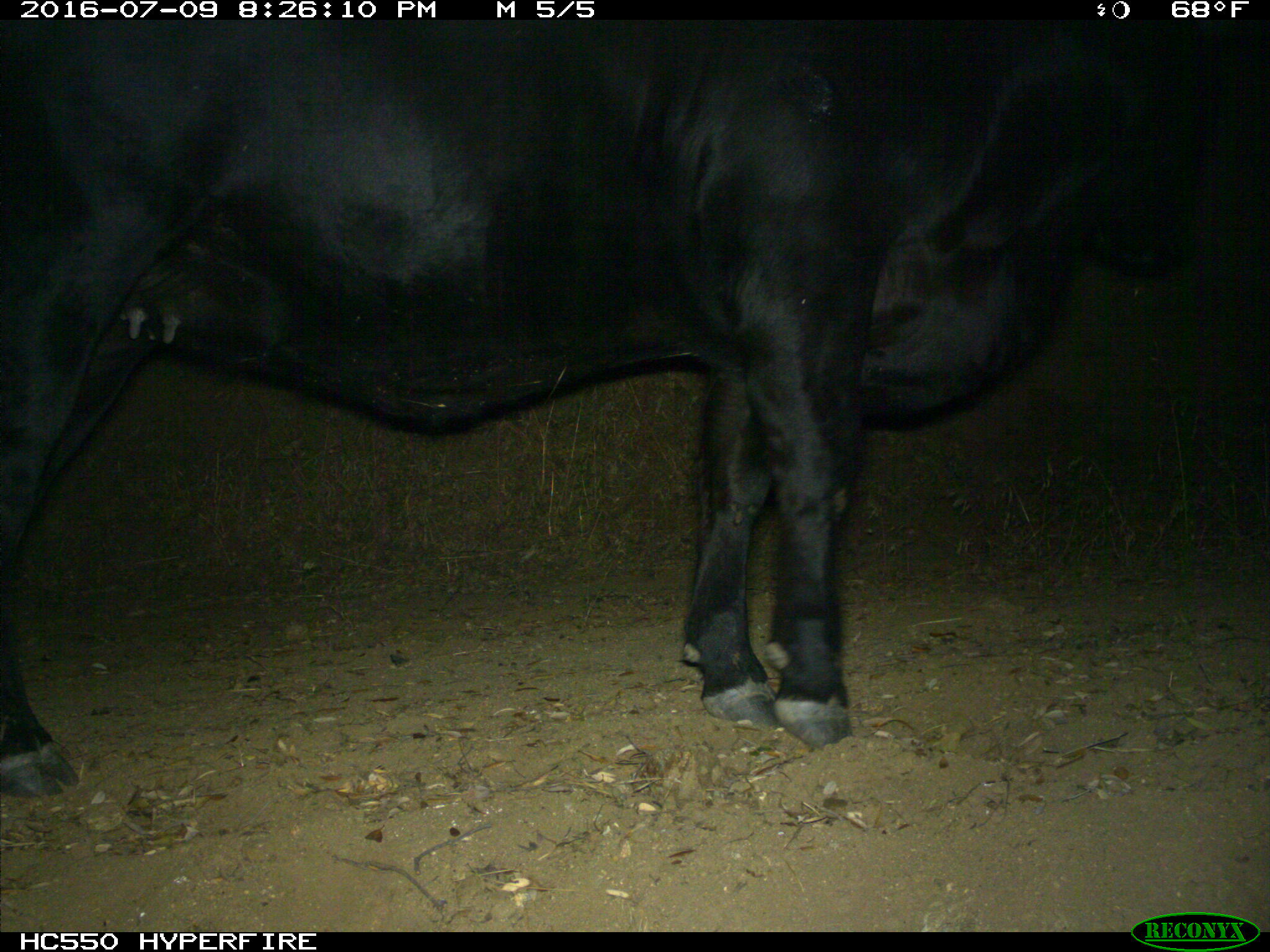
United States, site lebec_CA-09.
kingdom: Animalia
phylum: Chordata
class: Mammalia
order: Artiodactyla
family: Bovidae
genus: Bos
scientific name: Bos taurus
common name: domestic cow